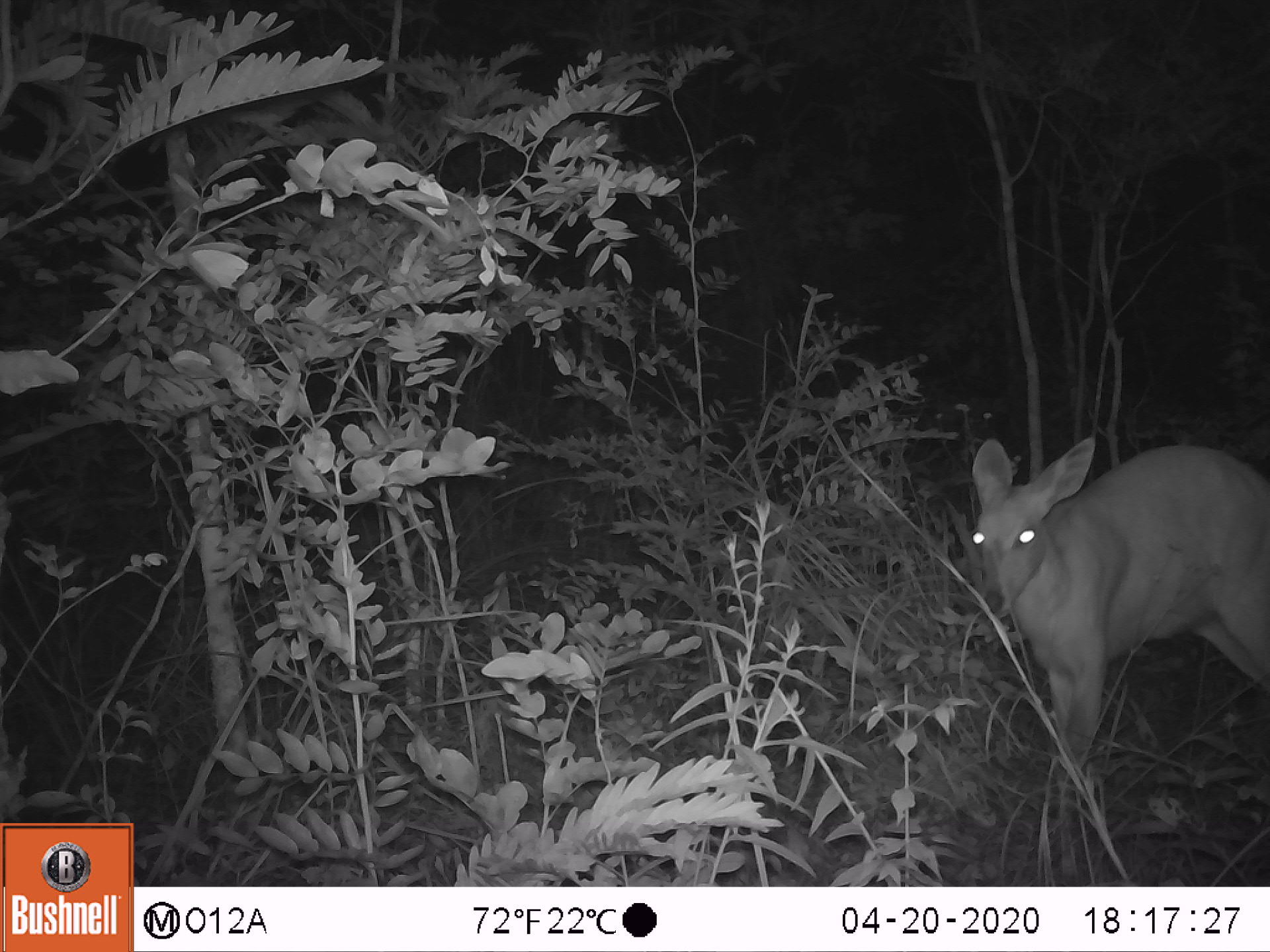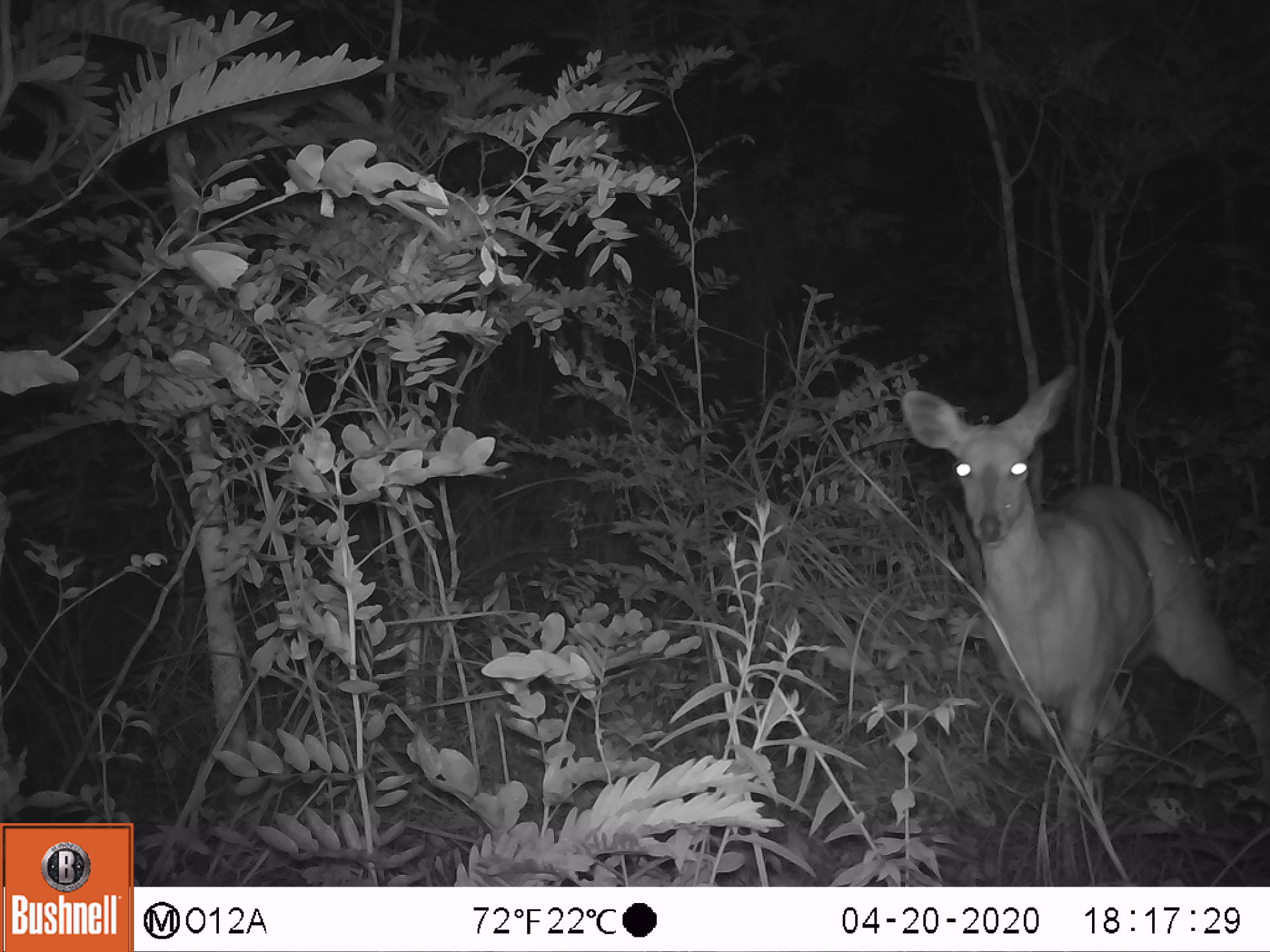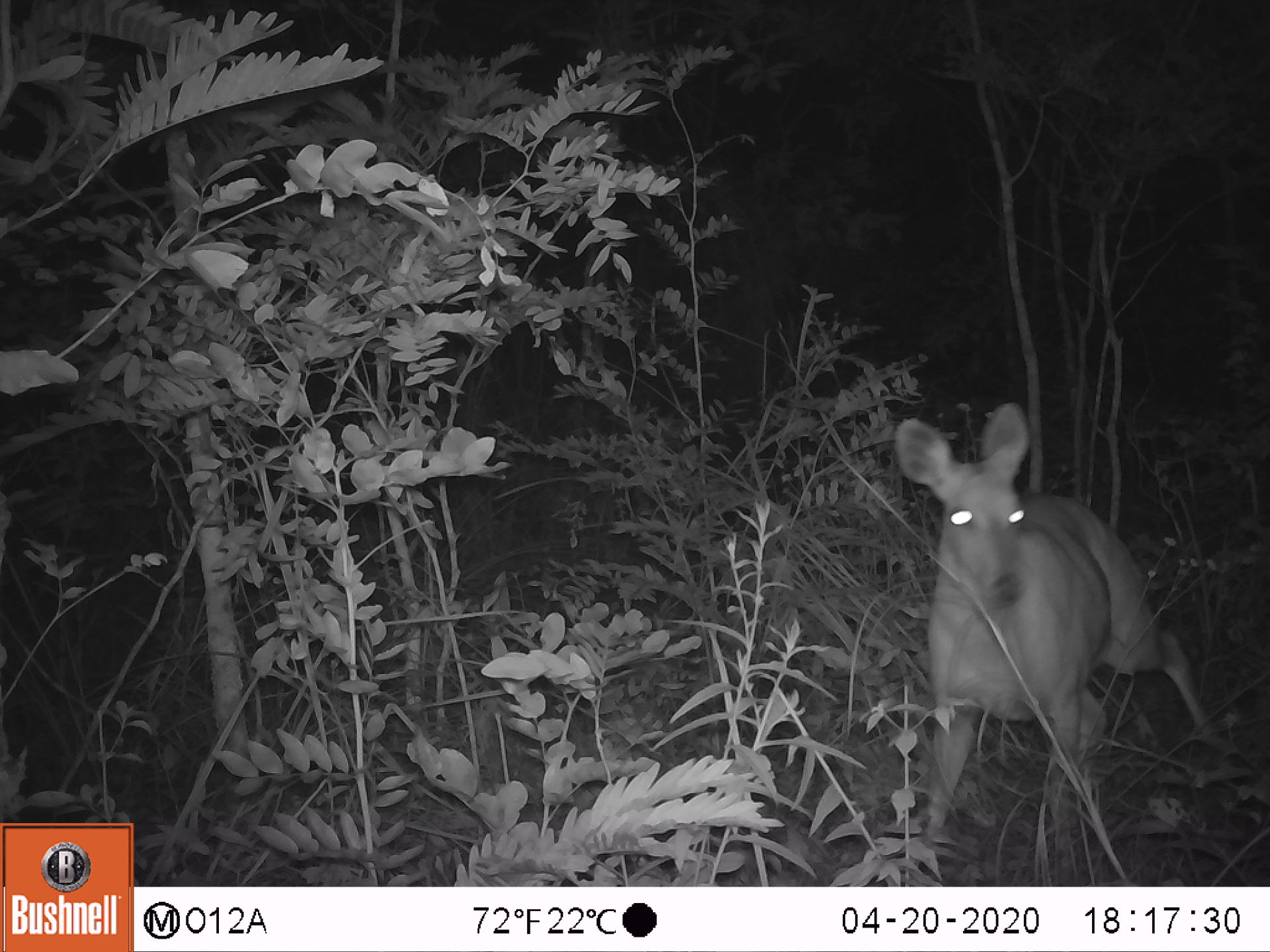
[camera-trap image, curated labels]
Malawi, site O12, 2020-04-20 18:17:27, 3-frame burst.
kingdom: Animalia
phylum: Chordata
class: Mammalia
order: Artiodactyla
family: Bovidae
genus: Tragelaphus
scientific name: Tragelaphus sylvaticus sylvaticus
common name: cape bushbuck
Cape bushbuck (Tragelaphus sylvaticus sylvaticus), count 1.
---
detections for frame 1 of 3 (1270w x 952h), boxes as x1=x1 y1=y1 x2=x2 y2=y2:
cape bushbuck: x1=955 y1=420 x2=1264 y2=746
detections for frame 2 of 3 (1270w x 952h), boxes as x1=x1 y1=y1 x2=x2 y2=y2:
cape bushbuck: x1=894 y1=369 x2=1264 y2=776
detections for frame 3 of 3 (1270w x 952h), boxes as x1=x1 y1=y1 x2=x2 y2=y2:
cape bushbuck: x1=894 y1=402 x2=1210 y2=821